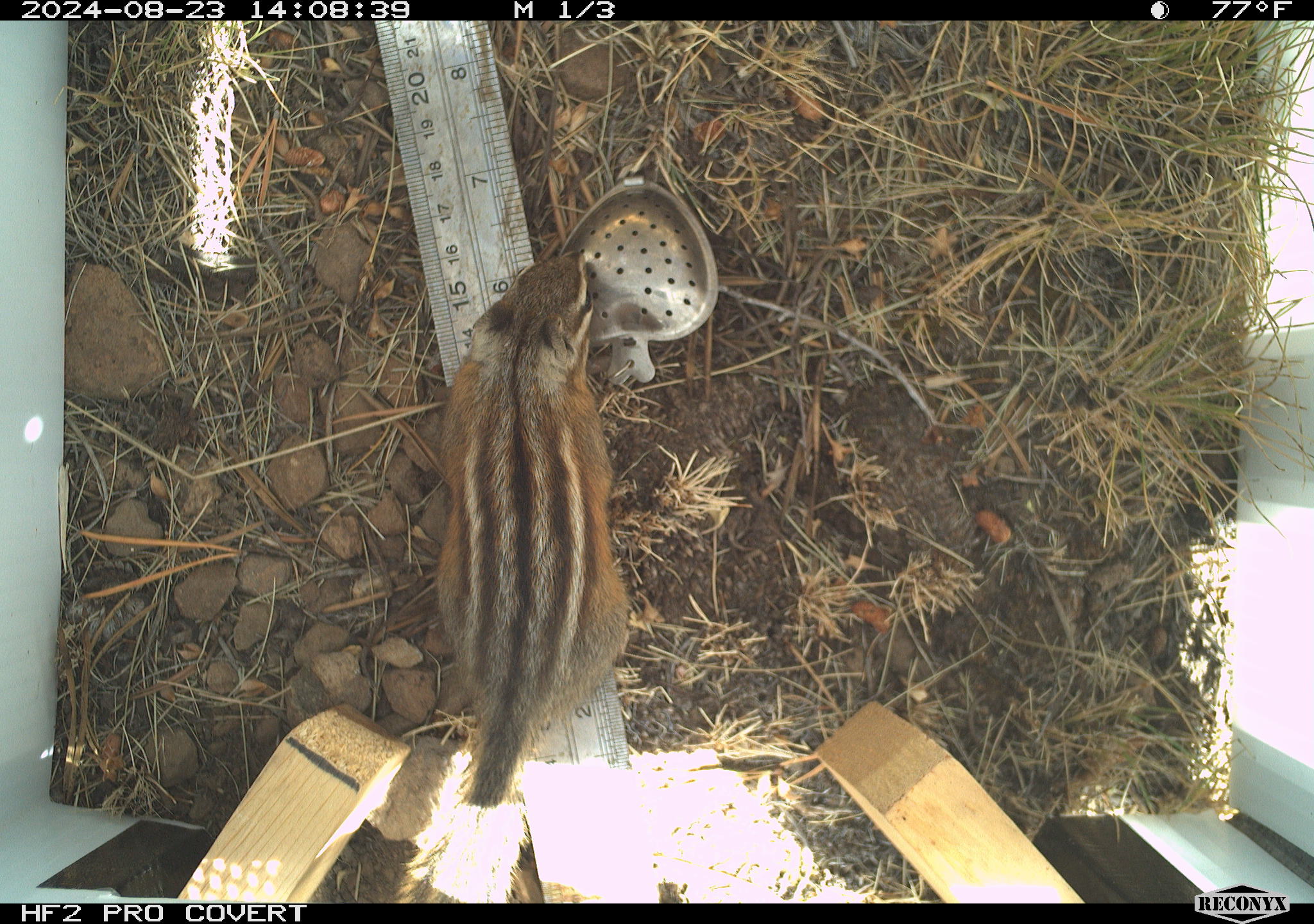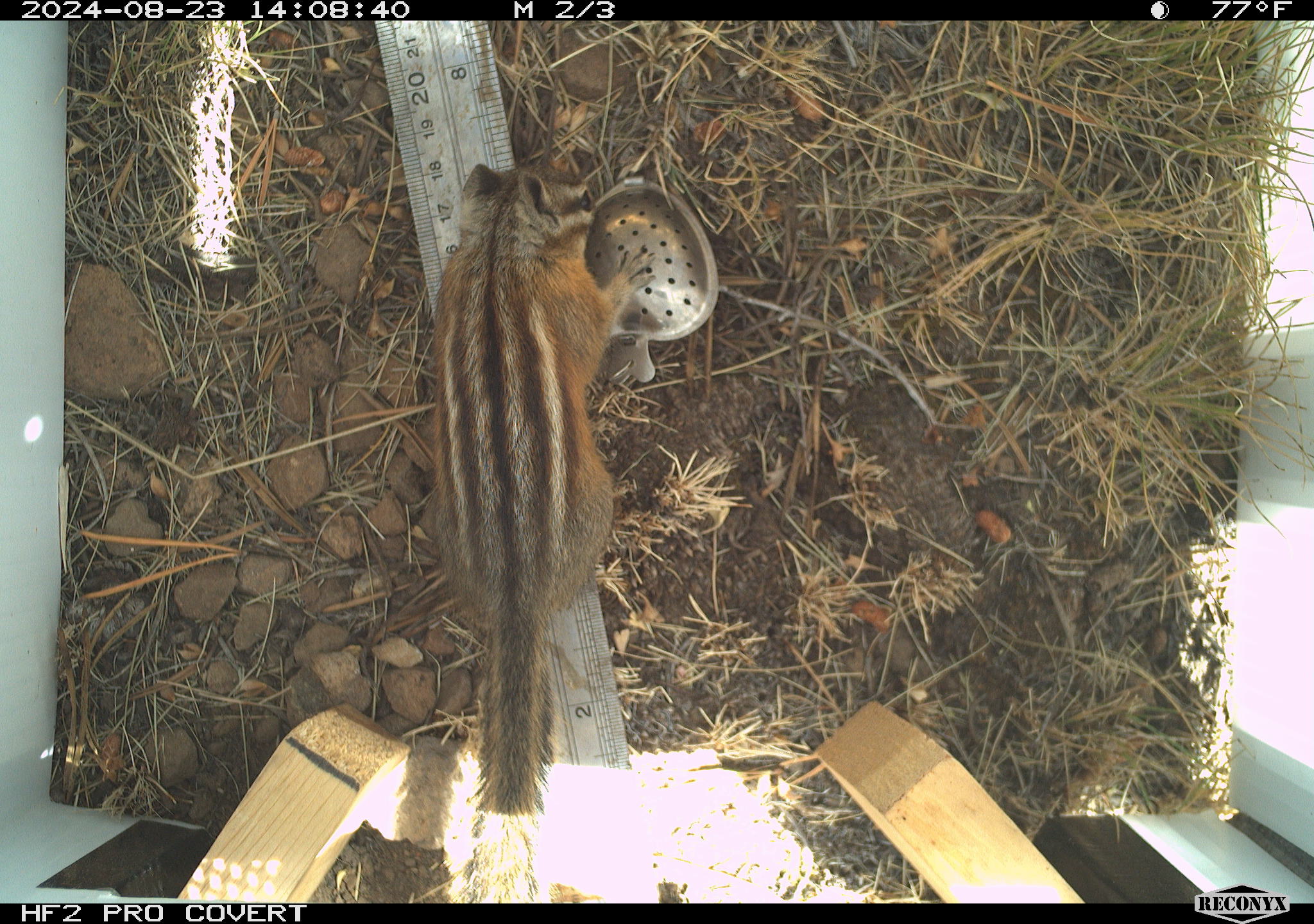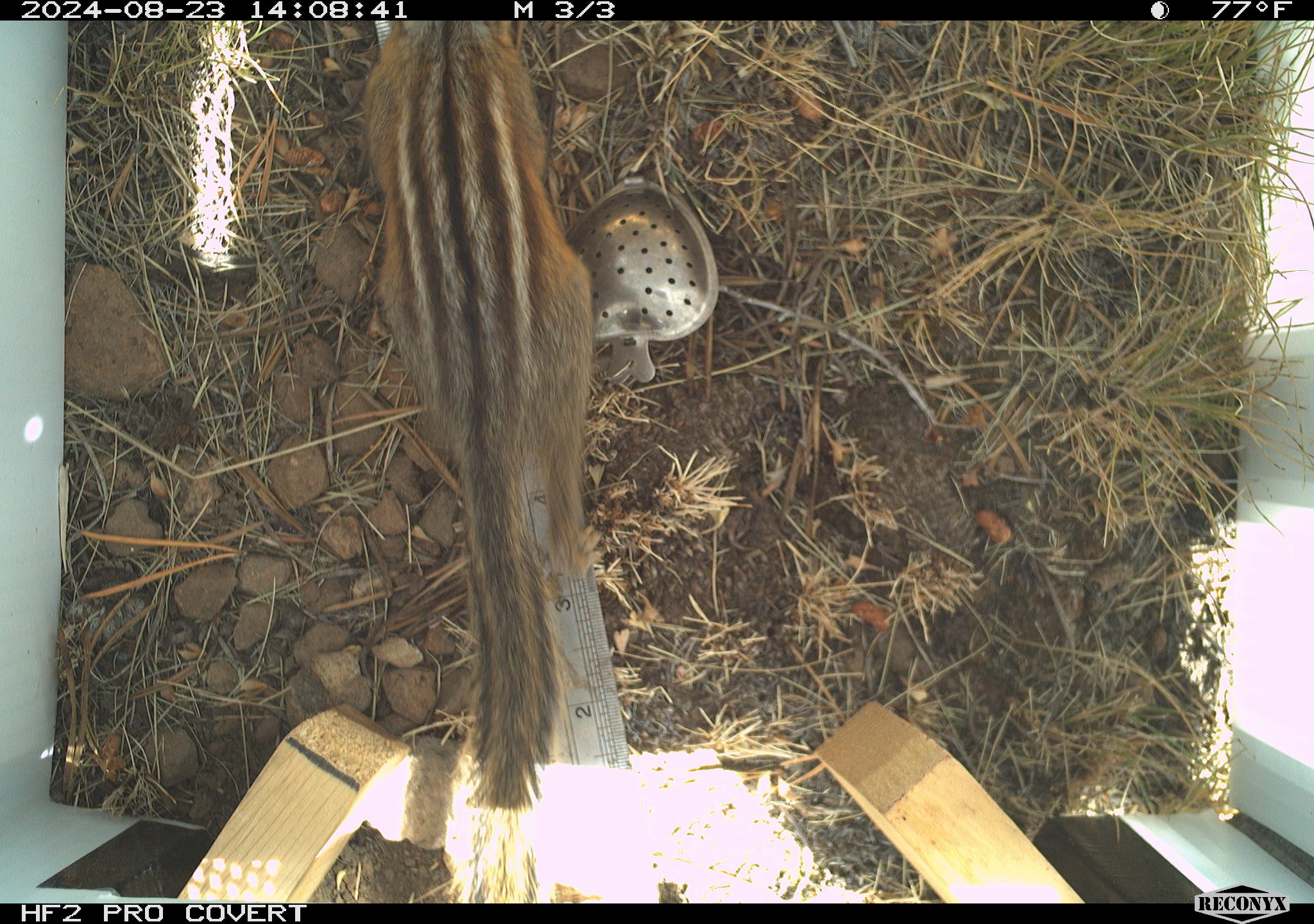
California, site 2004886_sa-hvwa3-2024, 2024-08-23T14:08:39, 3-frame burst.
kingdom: Animalia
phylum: Chordata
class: Mammalia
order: Rodentia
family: Sciuridae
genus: Neotamias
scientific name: Neotamias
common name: western chipmunks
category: neotamias species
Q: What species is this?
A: Neotamias species (western chipmunks) (Neotamias).